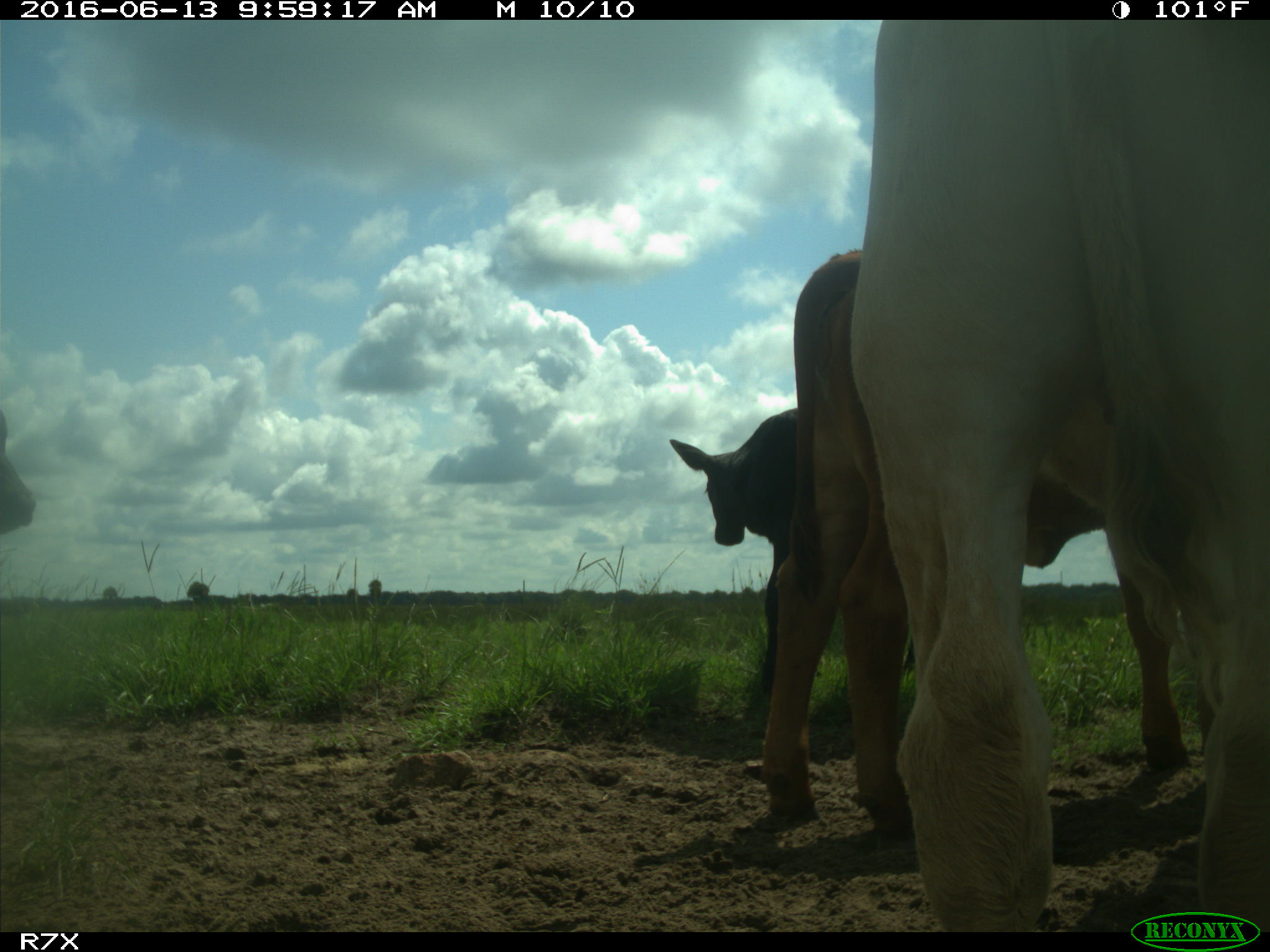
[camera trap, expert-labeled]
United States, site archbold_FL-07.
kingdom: Animalia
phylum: Chordata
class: Mammalia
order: Artiodactyla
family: Bovidae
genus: Bos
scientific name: Bos taurus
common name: domestic cow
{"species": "Bos taurus (domestic cow)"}